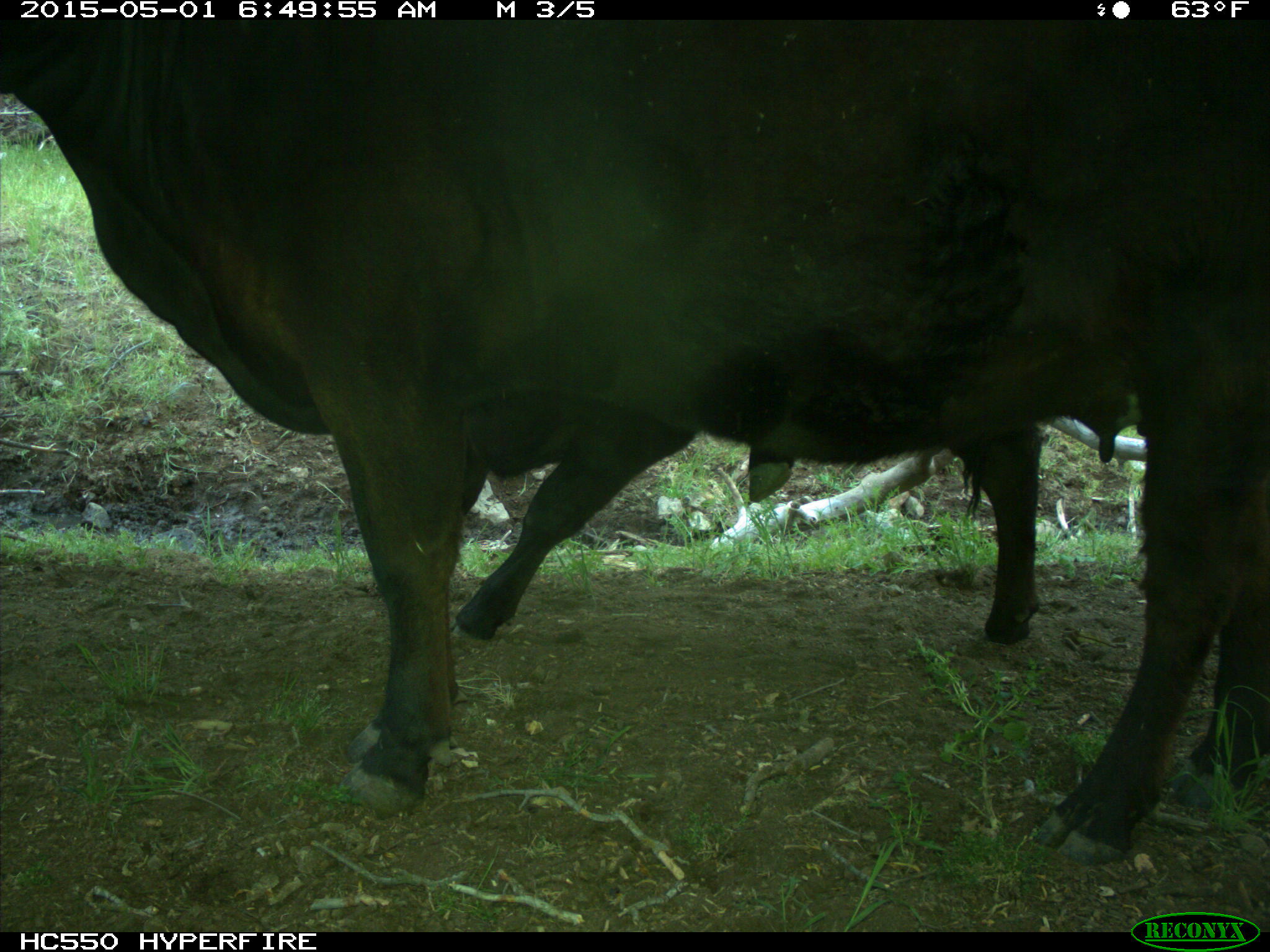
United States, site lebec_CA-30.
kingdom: Animalia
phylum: Chordata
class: Mammalia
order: Artiodactyla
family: Bovidae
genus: Bos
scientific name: Bos taurus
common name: domestic cow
Bos taurus (domestic cow).